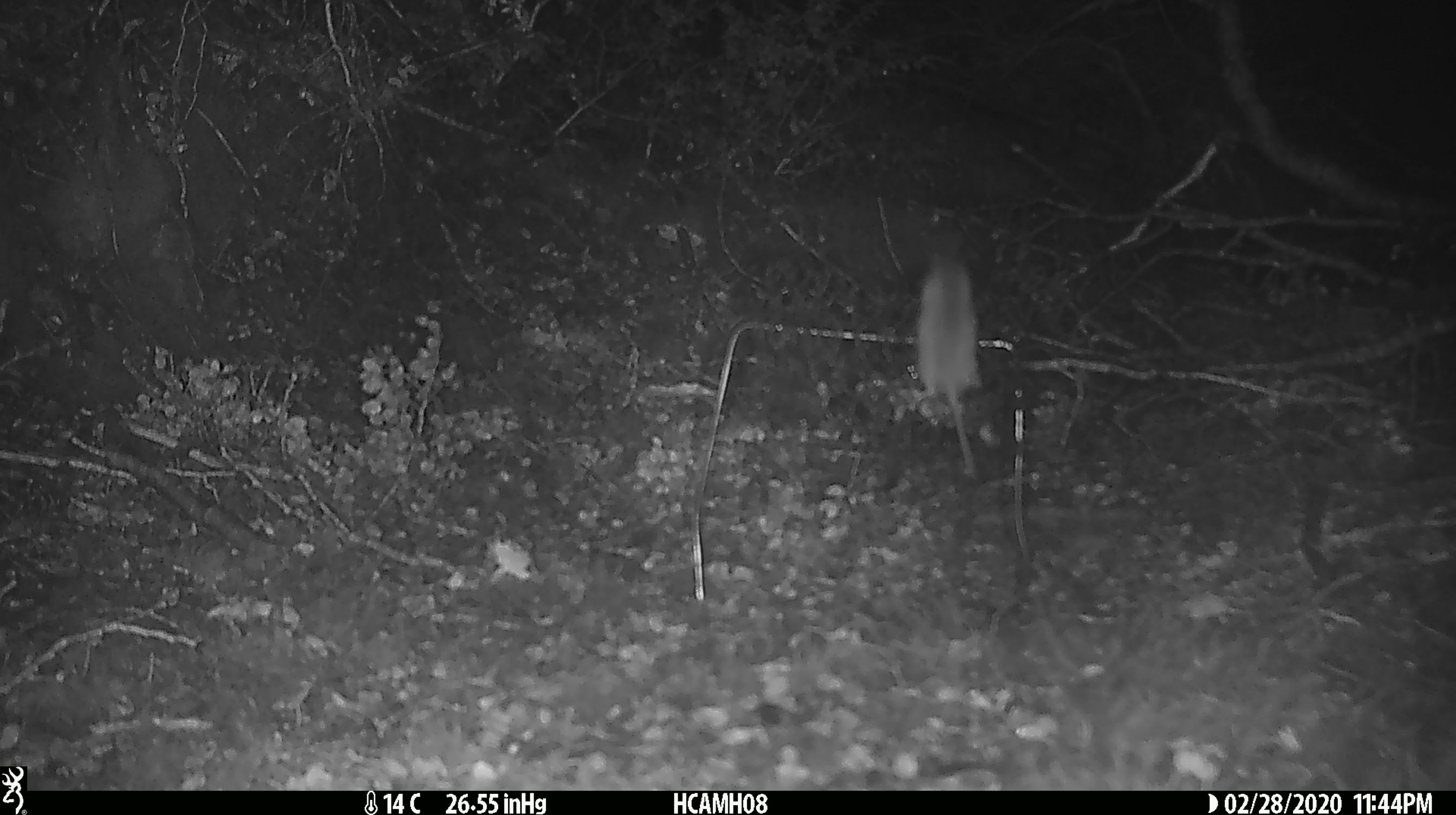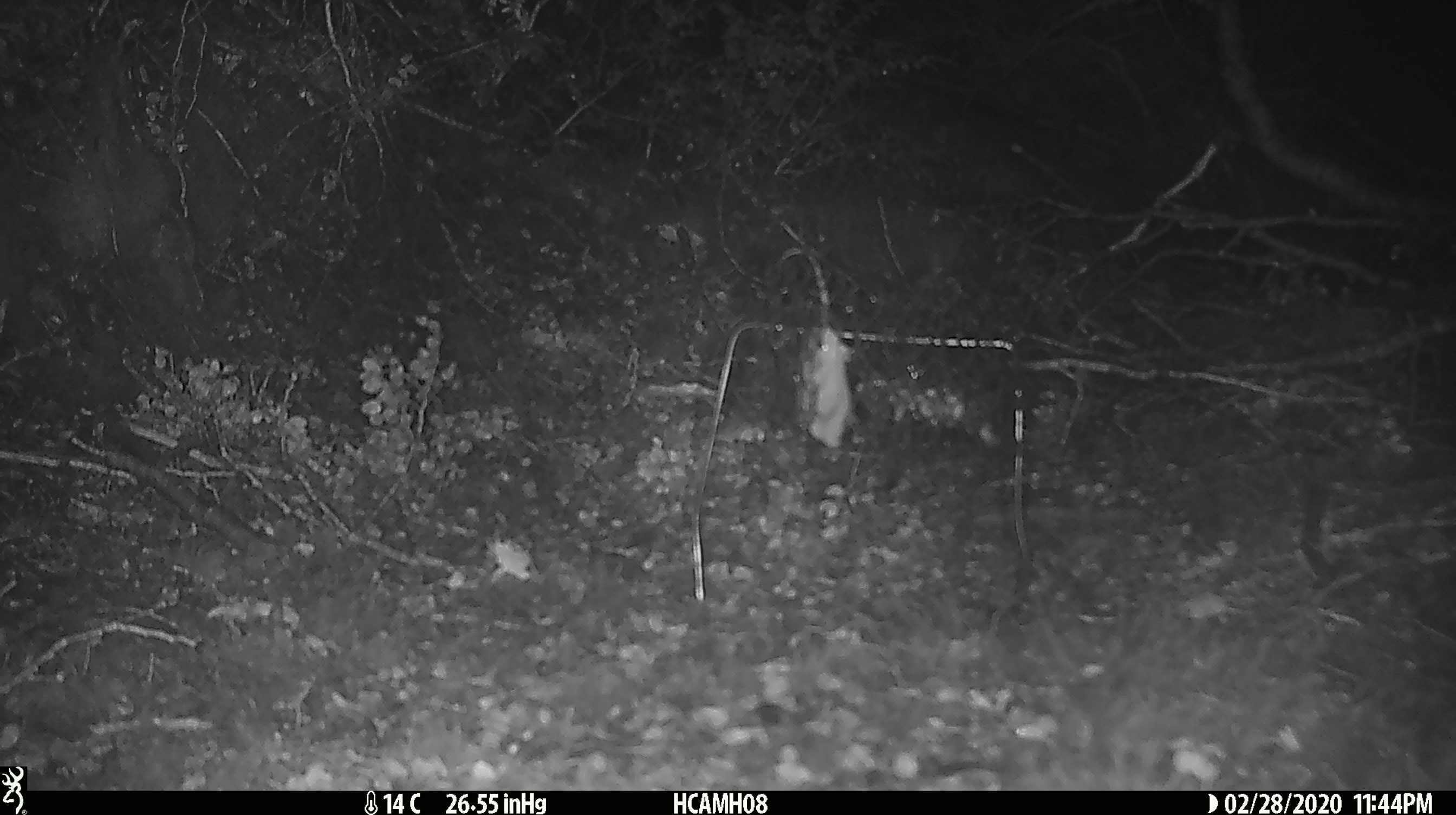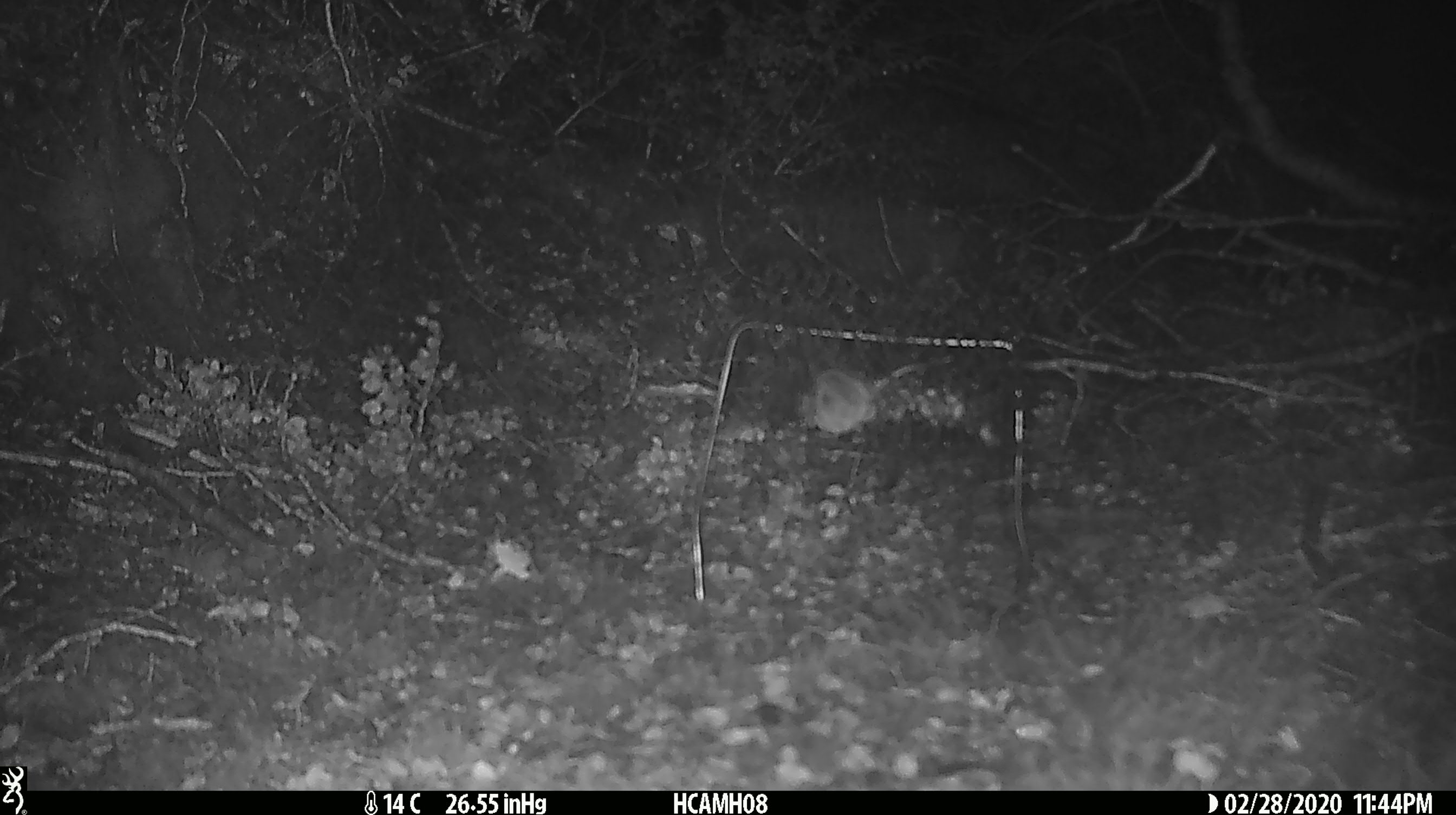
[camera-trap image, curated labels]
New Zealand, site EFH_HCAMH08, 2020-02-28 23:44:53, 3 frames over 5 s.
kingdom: Animalia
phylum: Chordata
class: Mammalia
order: Rodentia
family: Muridae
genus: Mus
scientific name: Mus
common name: mouse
Mouse (Mus).